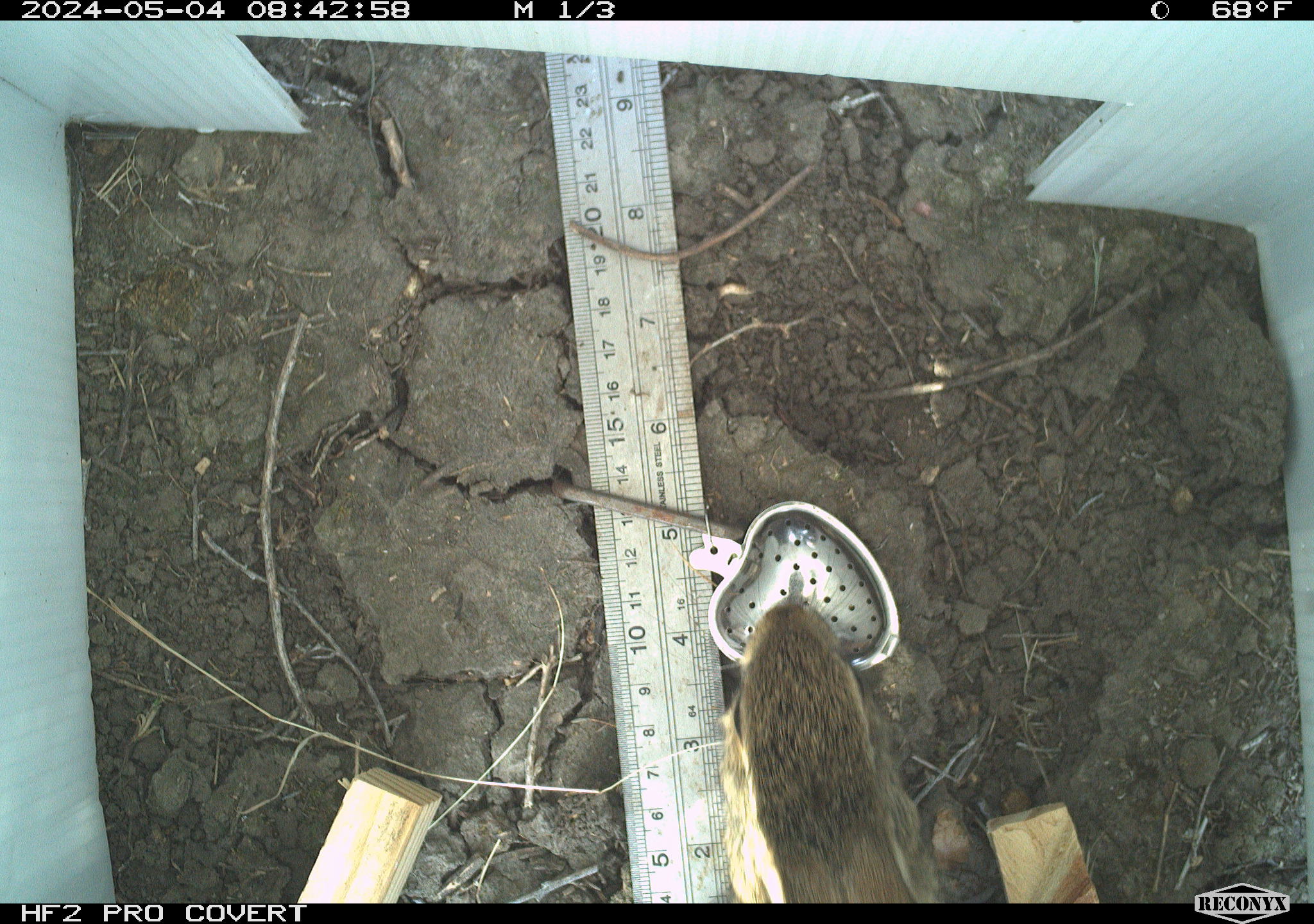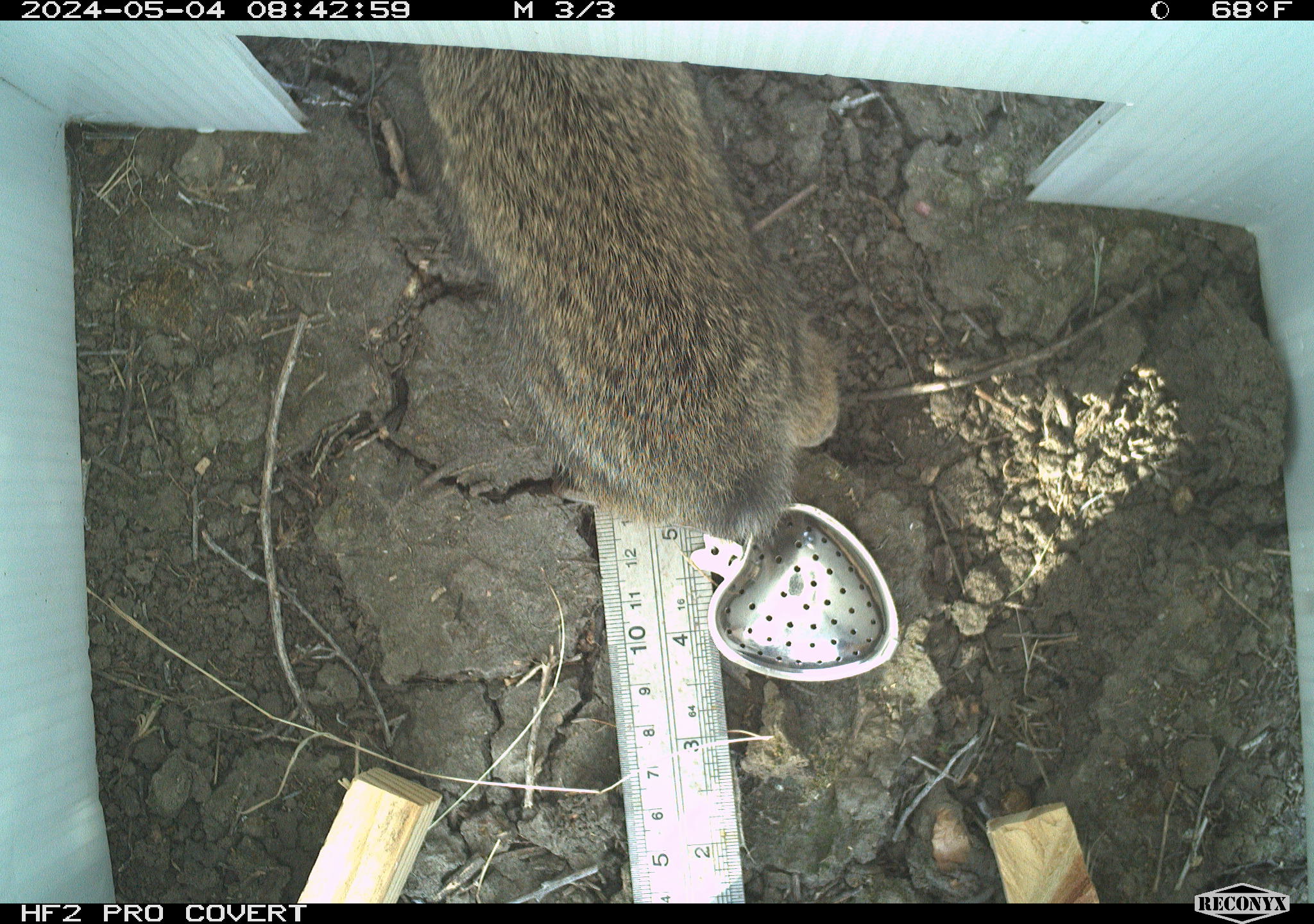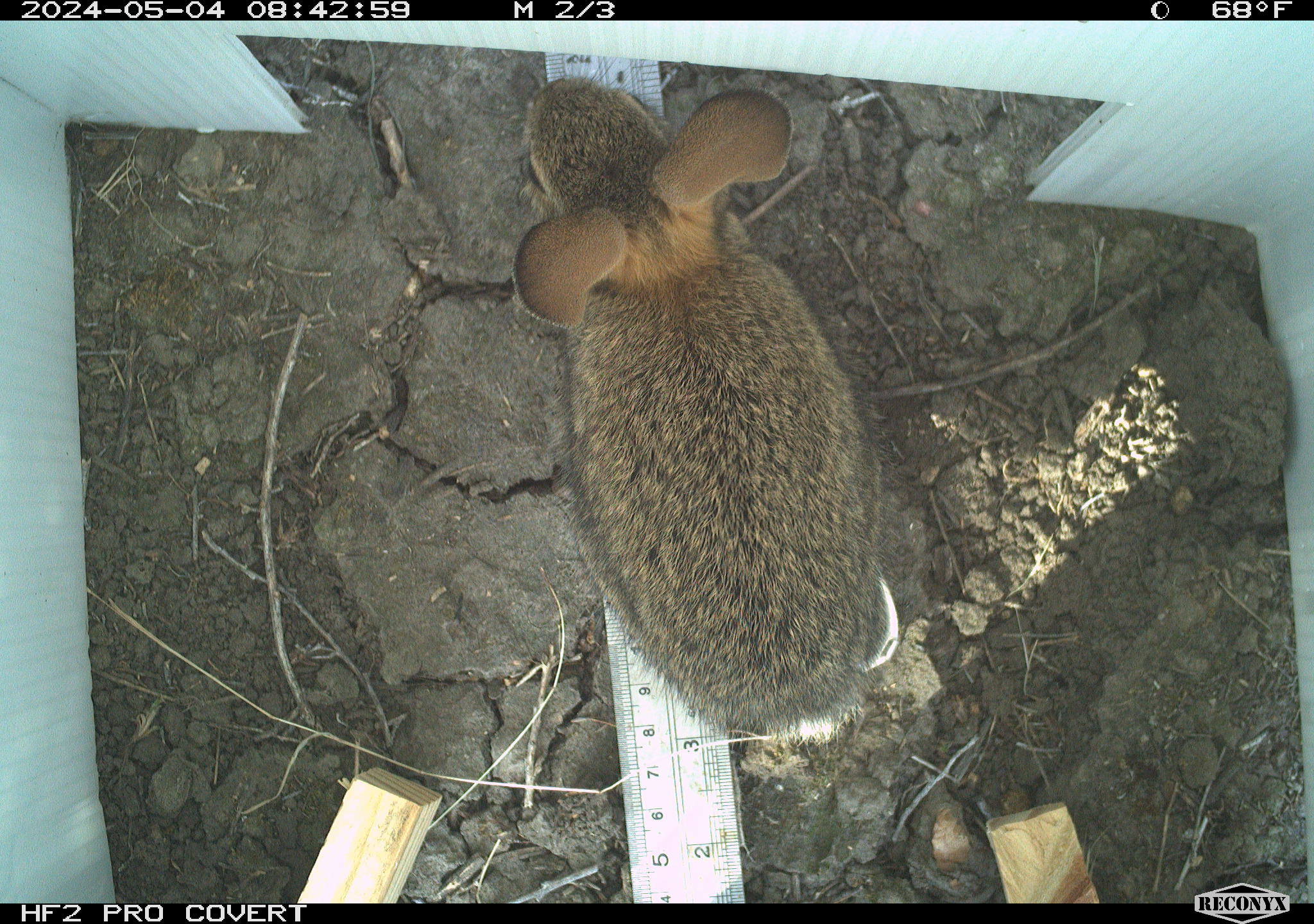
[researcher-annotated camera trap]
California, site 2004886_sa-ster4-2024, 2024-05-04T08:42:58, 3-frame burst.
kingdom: Animalia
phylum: Chordata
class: Mammalia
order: Lagomorpha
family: Leporidae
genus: Sylvilagus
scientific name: Sylvilagus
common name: cottontail rabbits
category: sylvilagus species